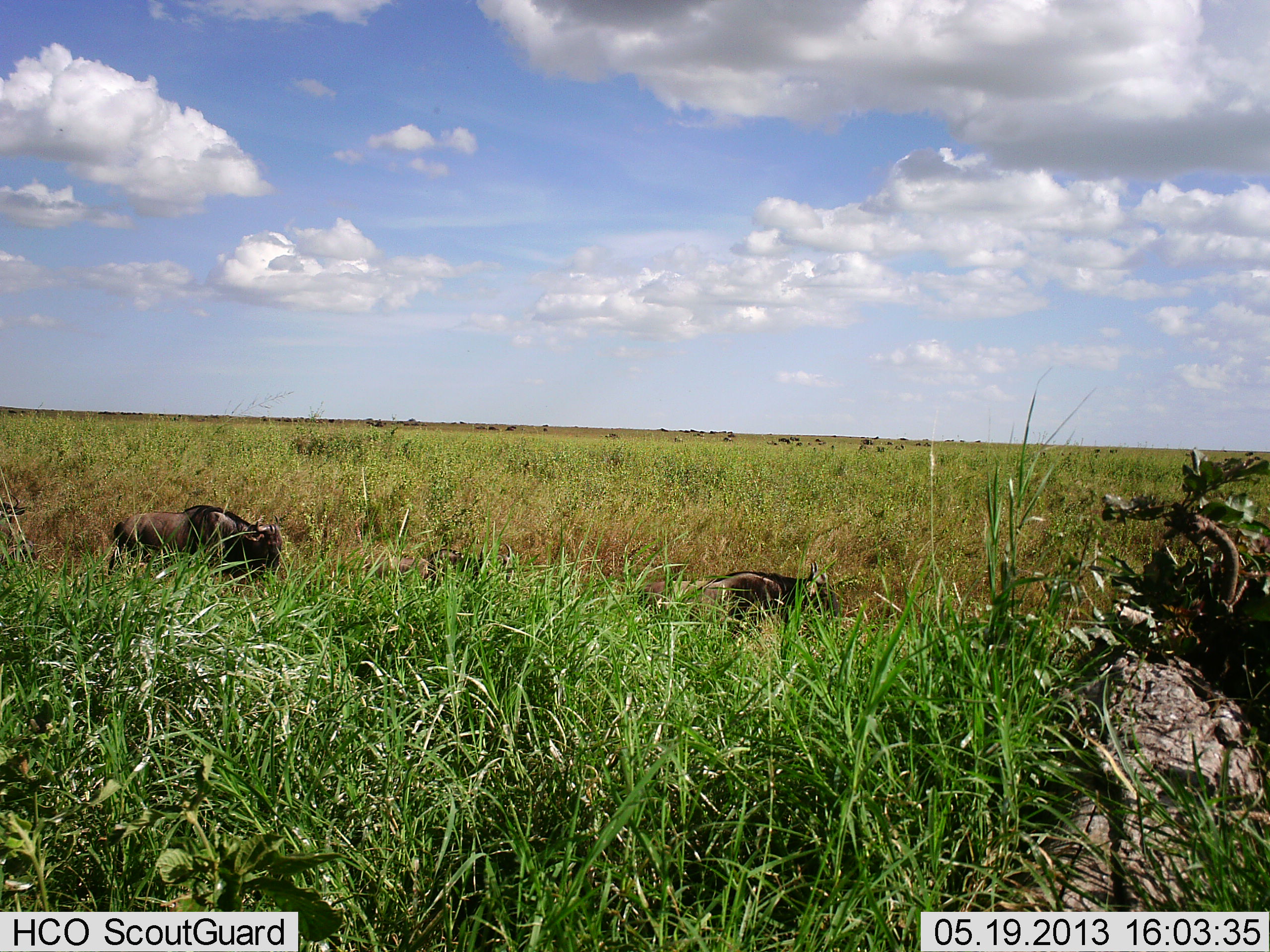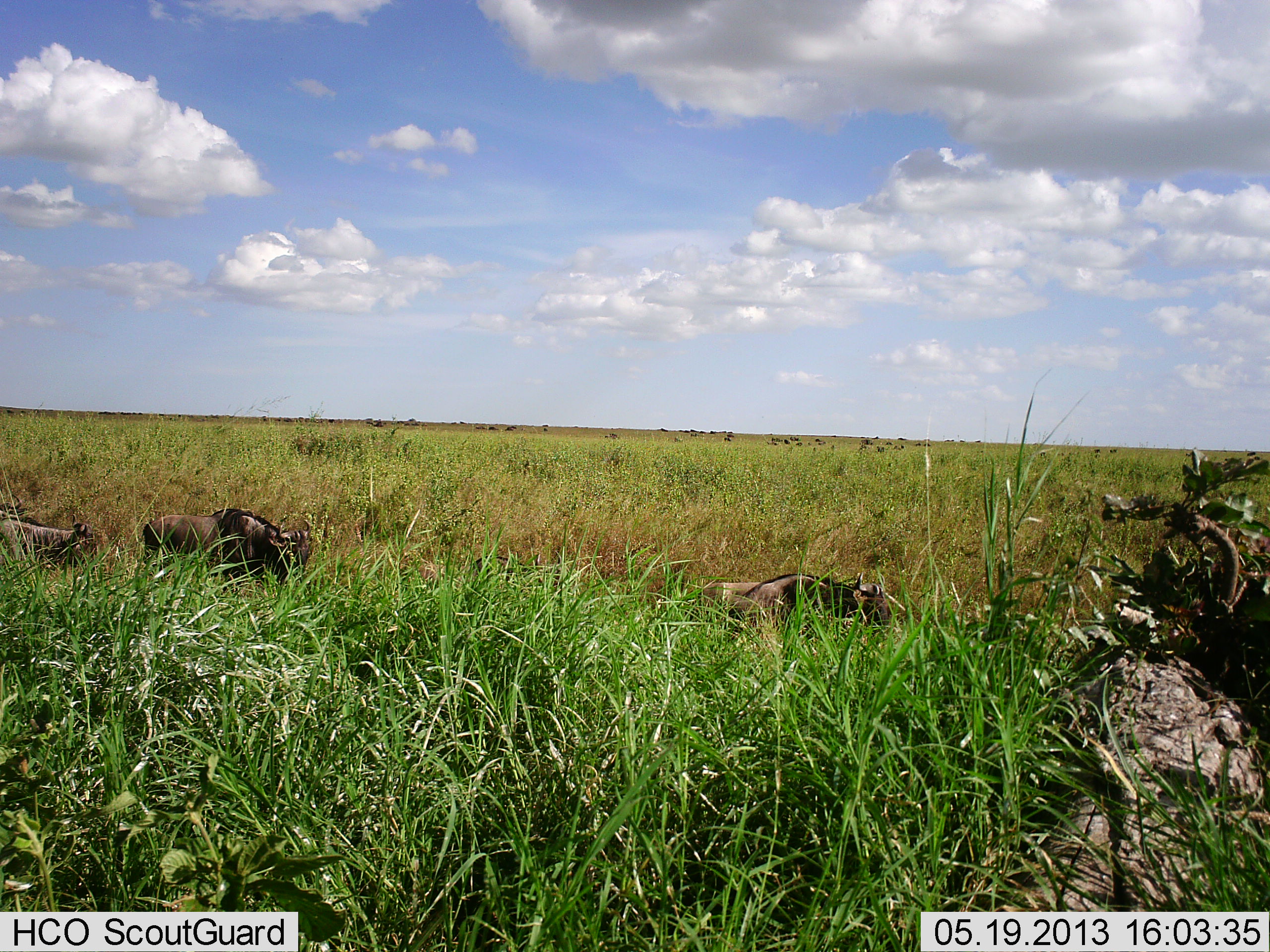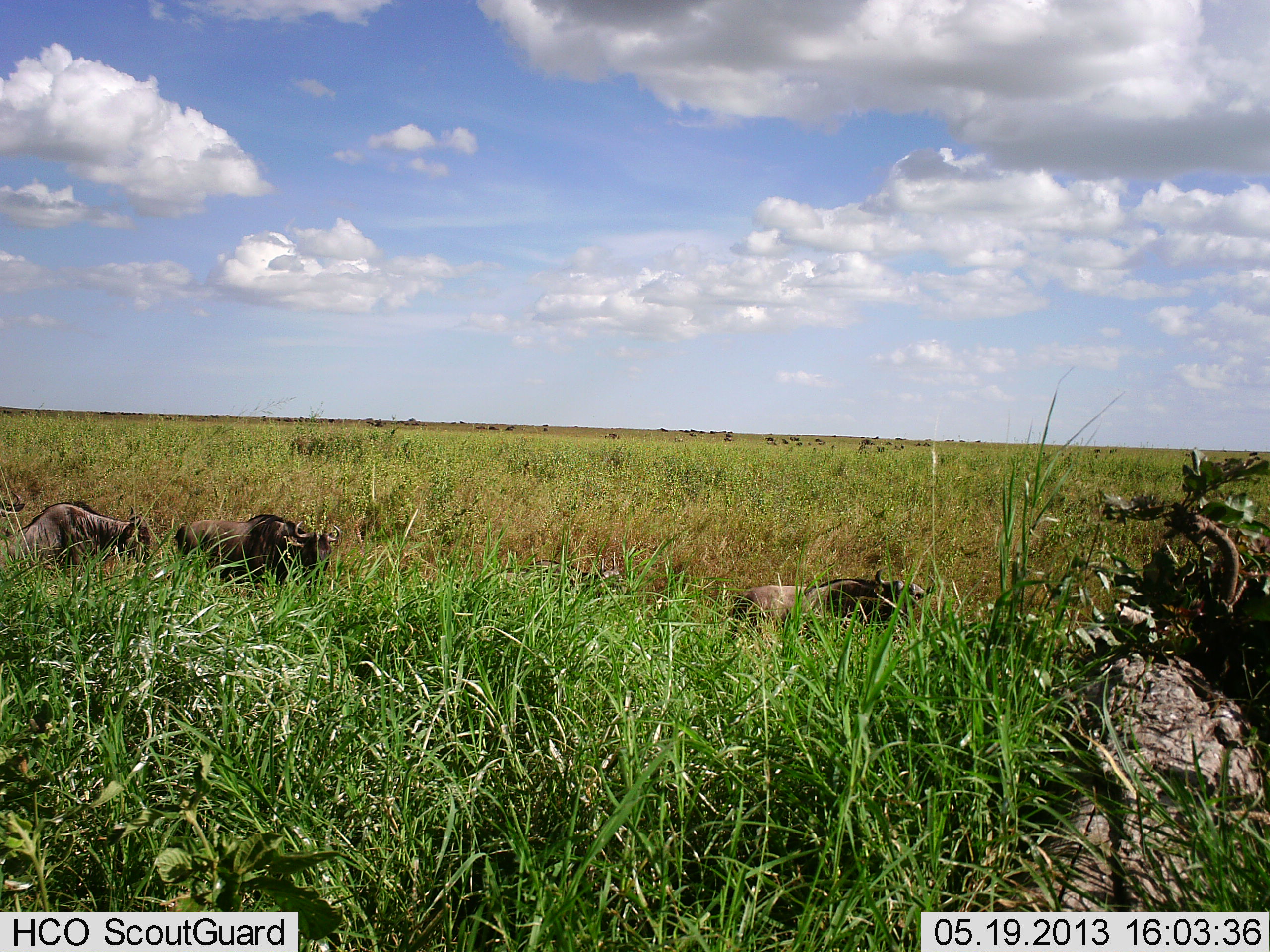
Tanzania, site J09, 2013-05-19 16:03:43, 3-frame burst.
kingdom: Animalia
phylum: Chordata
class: Mammalia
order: Artiodactyla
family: Bovidae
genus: Connochaetes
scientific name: Connochaetes taurinus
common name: blue wildebeest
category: wildebeest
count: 3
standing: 0%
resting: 0%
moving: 100%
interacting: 0%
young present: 0%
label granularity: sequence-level